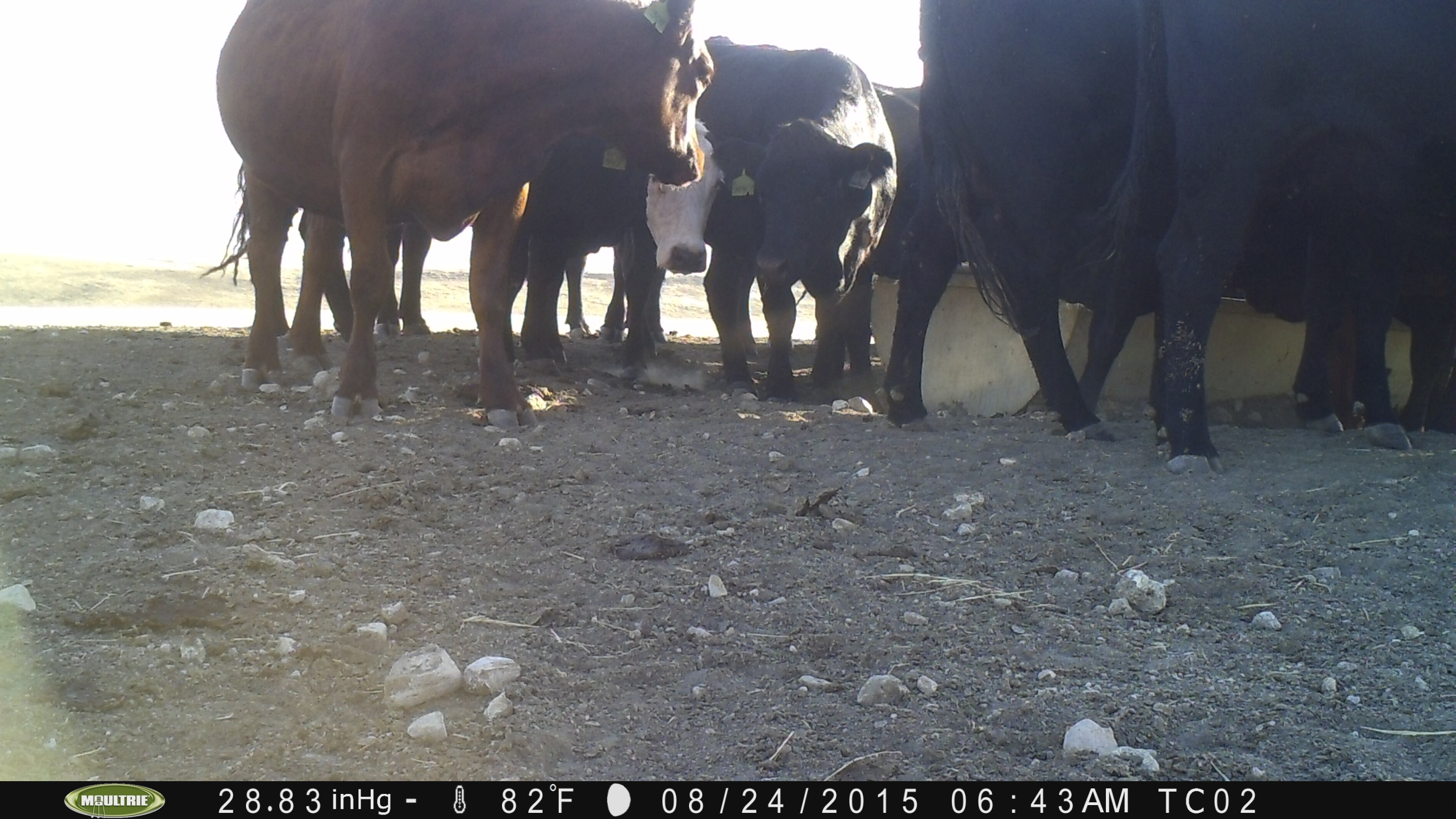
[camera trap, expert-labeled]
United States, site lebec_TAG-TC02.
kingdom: Animalia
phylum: Chordata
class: Mammalia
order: Artiodactyla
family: Bovidae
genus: Bos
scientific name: Bos taurus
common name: domestic cow